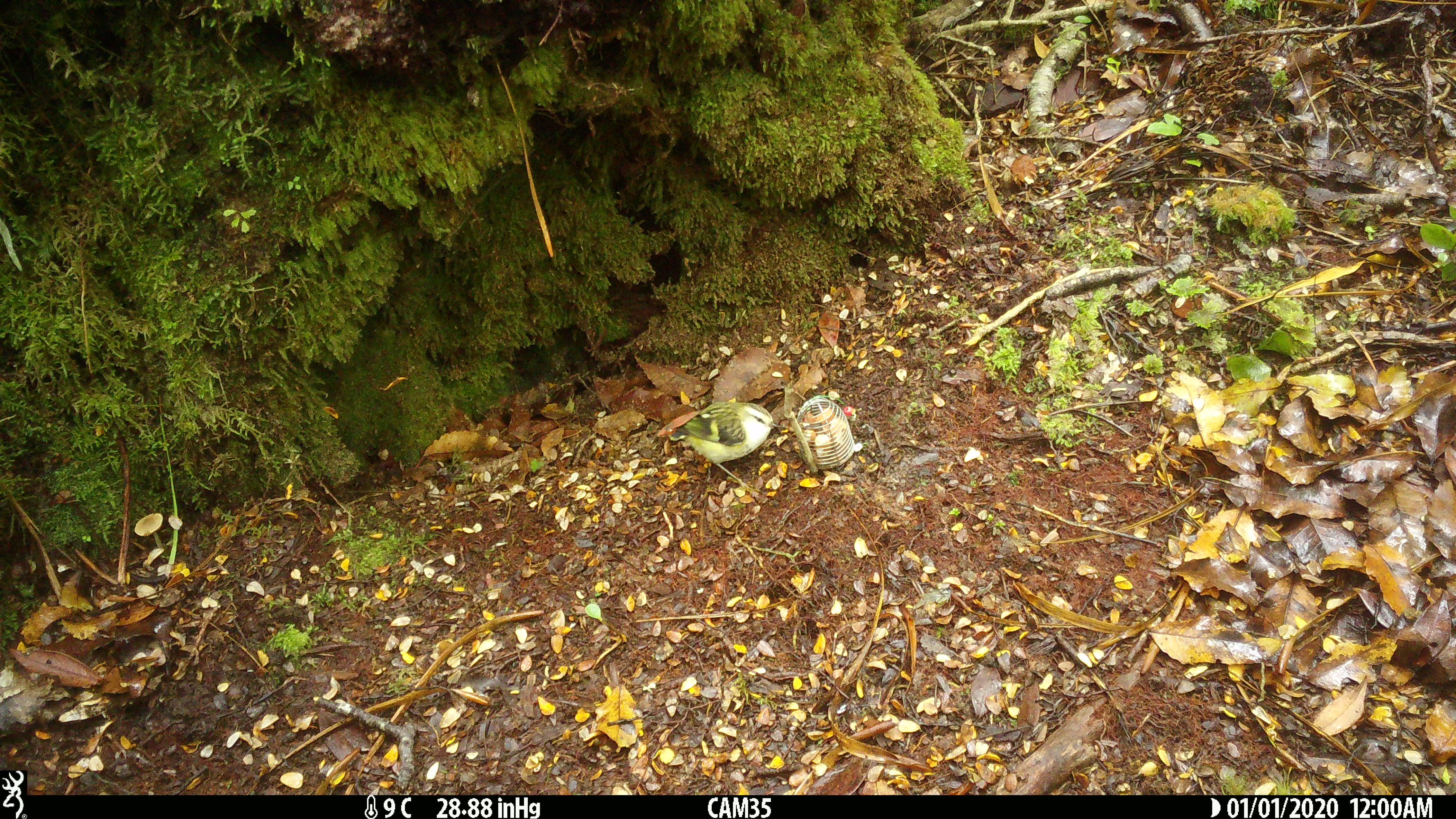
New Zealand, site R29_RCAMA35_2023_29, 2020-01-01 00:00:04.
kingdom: Animalia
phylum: Chordata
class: Aves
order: Passeriformes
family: Acanthisittidae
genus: Acanthisitta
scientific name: Acanthisitta chloris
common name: rifleman